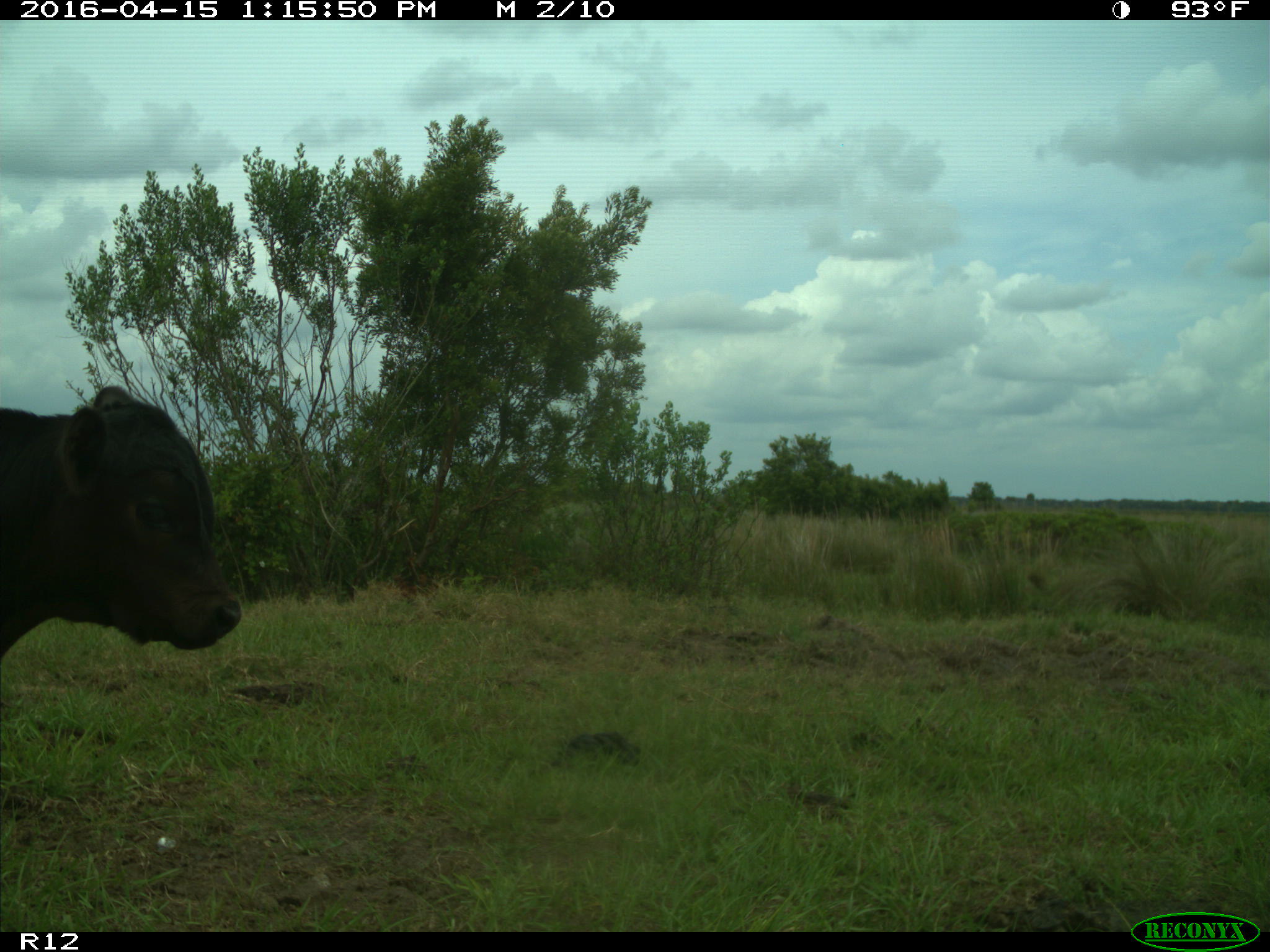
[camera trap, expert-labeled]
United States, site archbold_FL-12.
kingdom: Animalia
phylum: Chordata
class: Mammalia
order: Artiodactyla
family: Bovidae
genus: Bos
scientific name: Bos taurus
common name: domestic cow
Bos taurus (domestic cow).